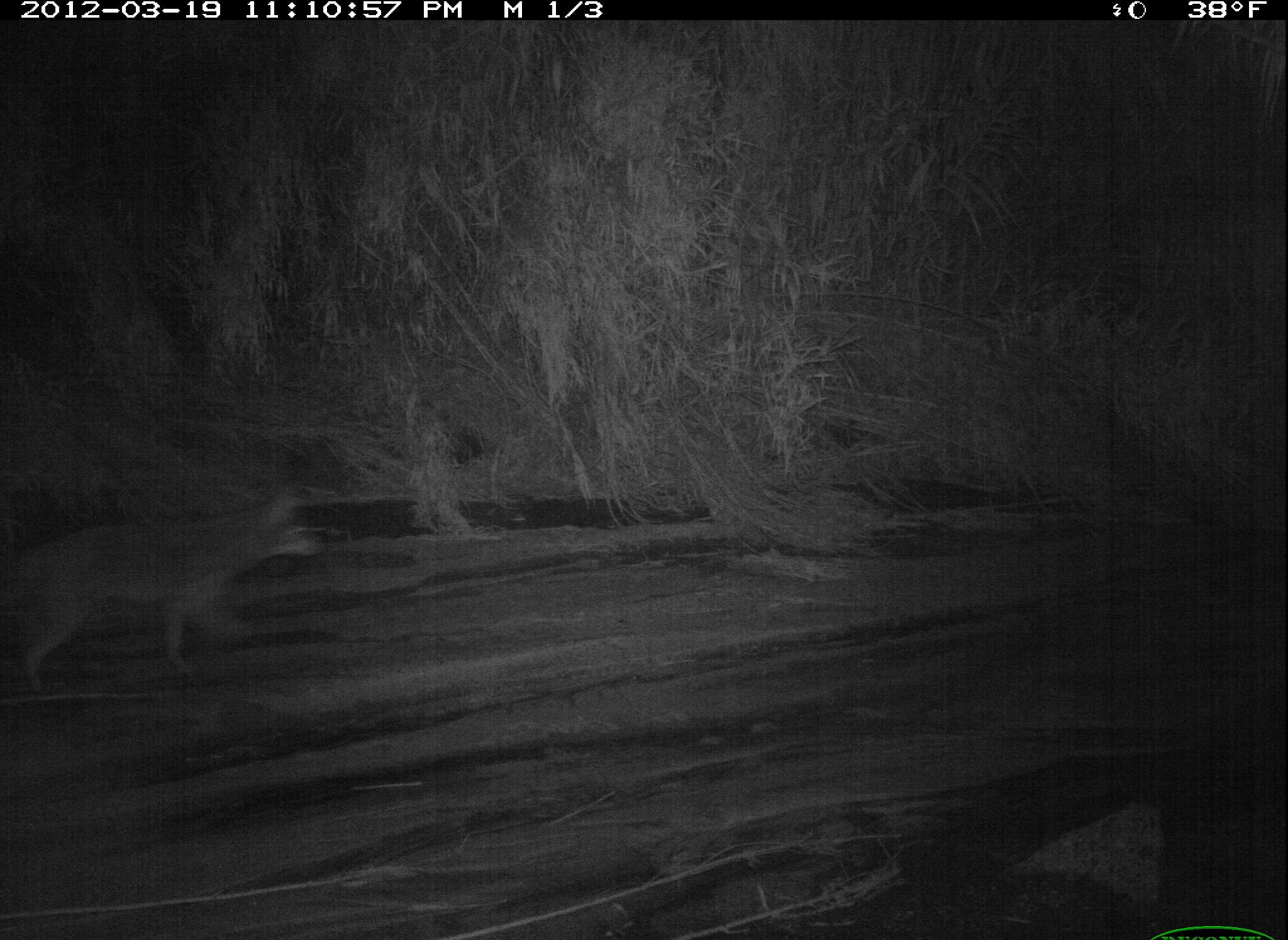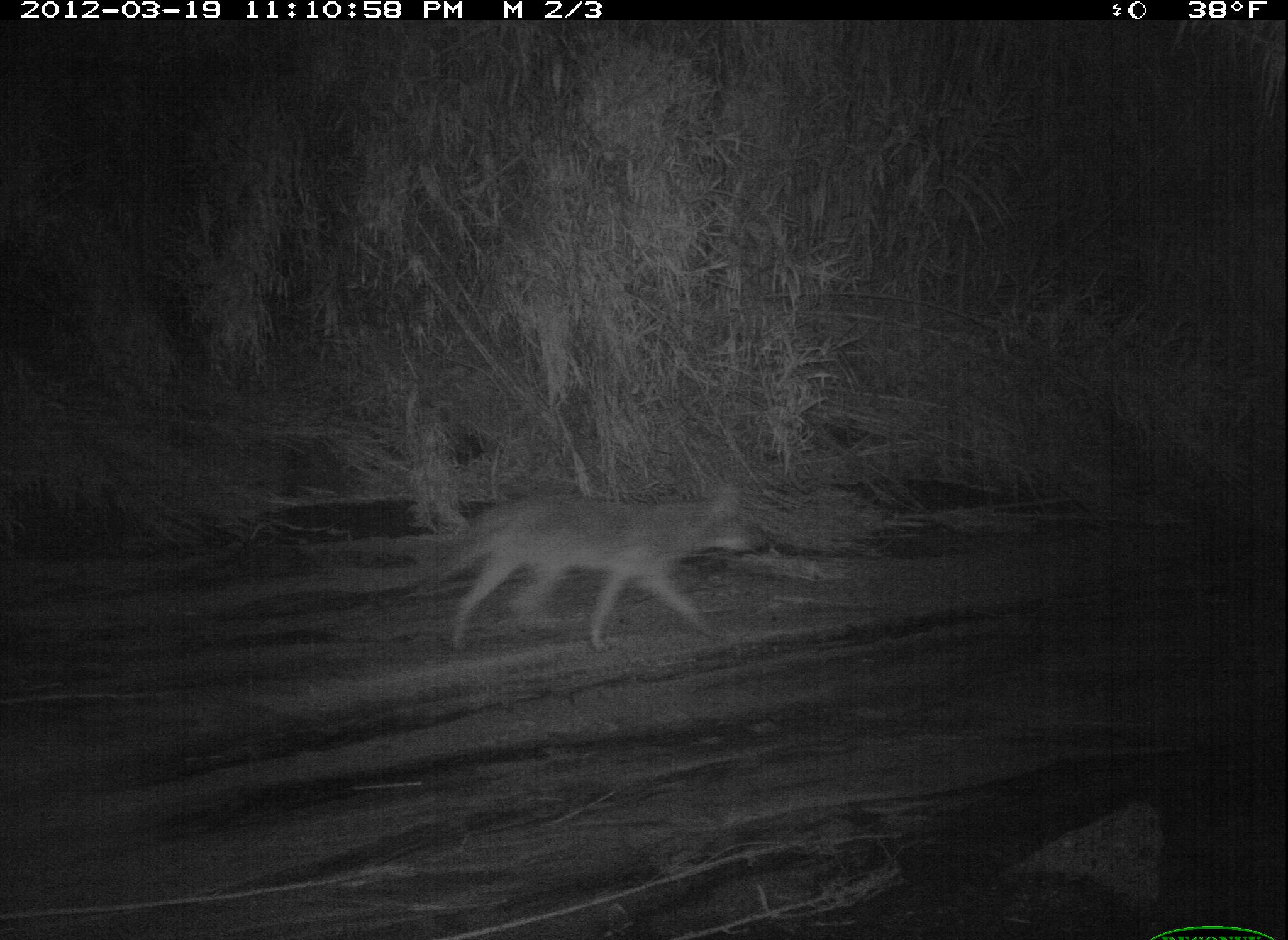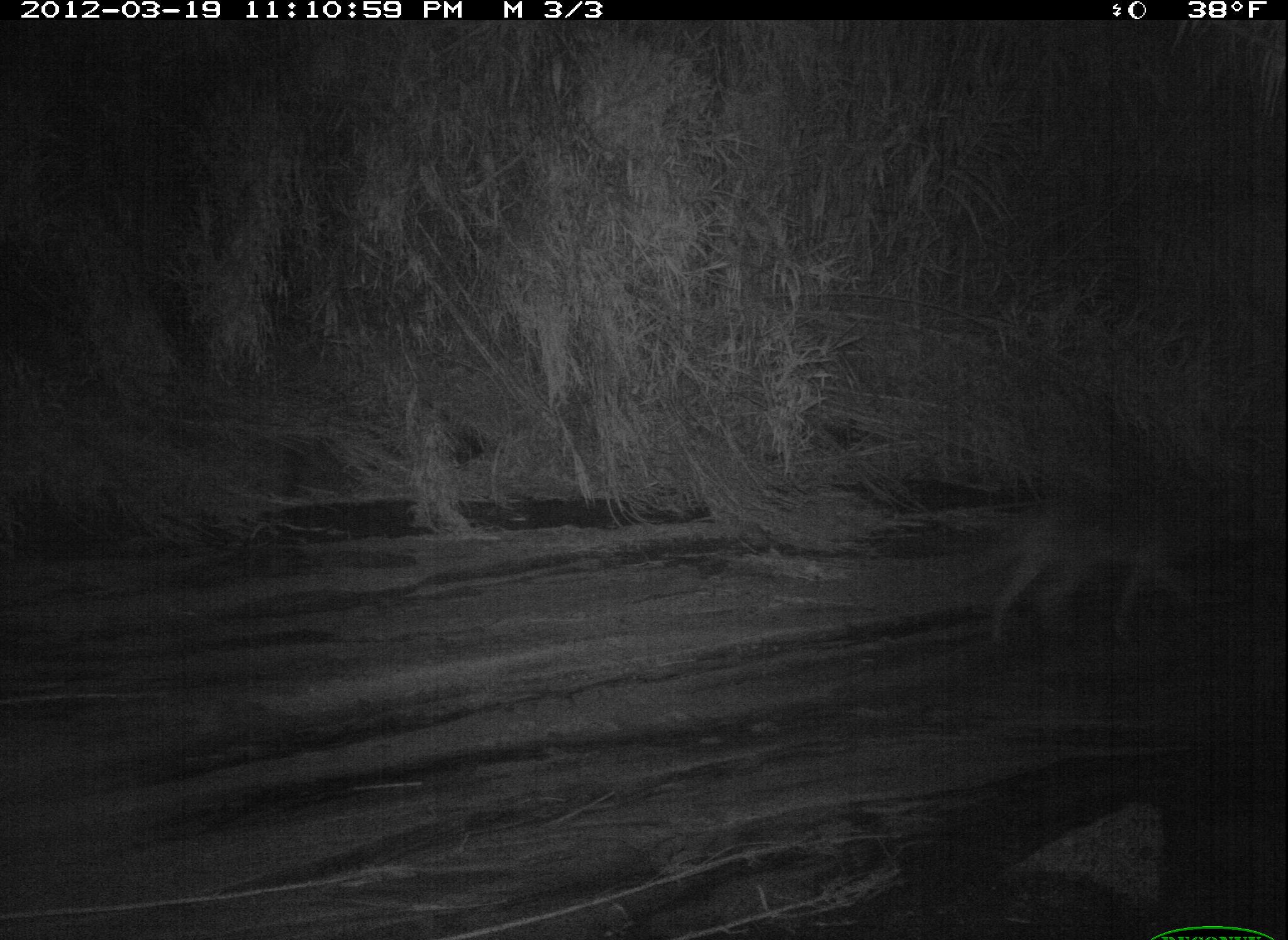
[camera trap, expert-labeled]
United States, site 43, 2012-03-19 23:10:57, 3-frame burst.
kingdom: Animalia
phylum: Chordata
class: Mammalia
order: Carnivora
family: Canidae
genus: Canis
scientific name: Canis latrans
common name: coyote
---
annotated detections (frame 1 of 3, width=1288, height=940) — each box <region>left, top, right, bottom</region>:
coyote: <region>14, 488, 330, 696</region>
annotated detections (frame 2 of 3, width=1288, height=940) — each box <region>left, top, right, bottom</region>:
coyote: <region>411, 482, 781, 648</region>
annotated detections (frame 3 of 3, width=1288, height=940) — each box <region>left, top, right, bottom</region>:
coyote: <region>940, 480, 1286, 675</region>